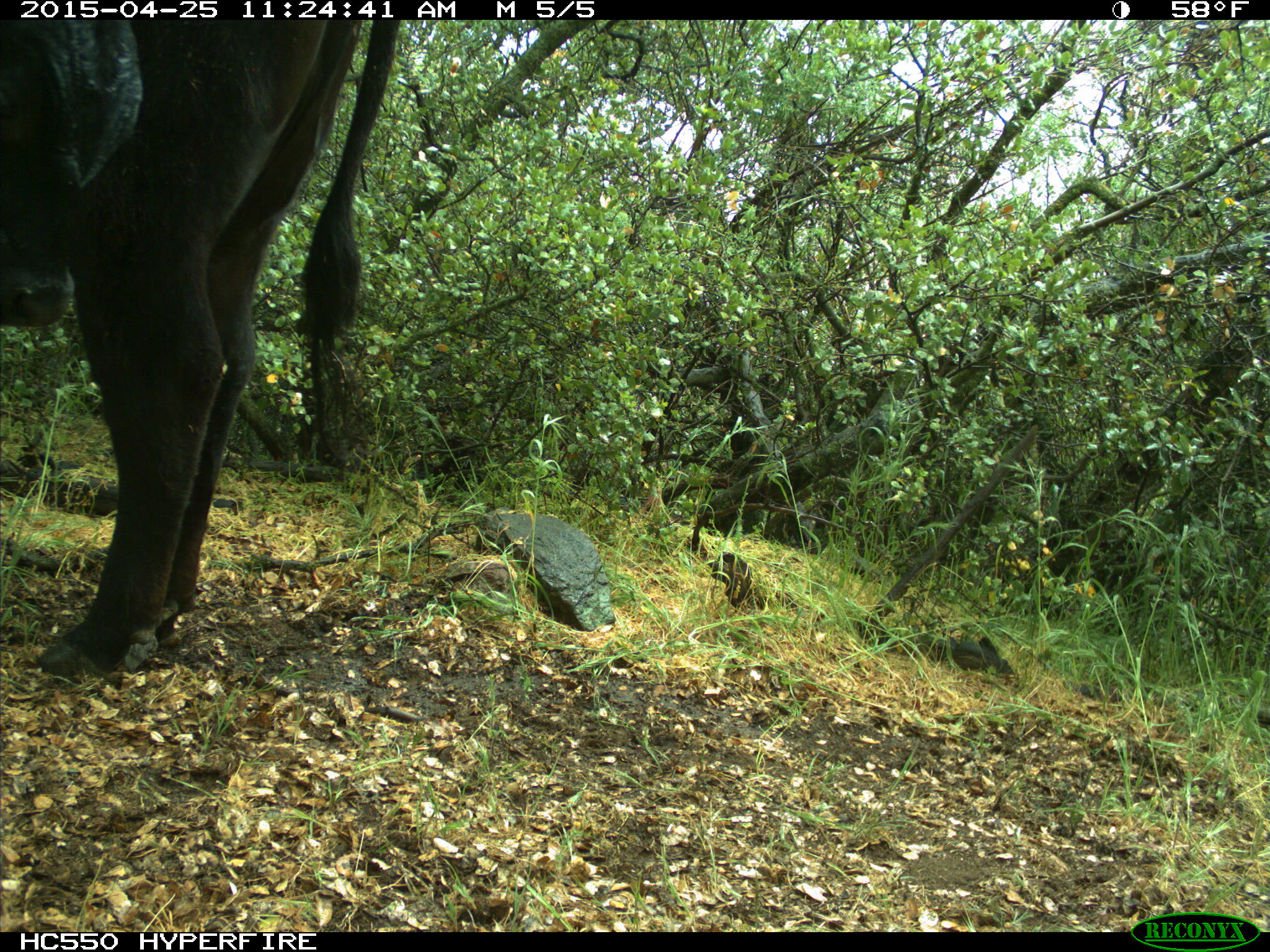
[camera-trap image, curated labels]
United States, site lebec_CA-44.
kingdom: Animalia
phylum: Chordata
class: Mammalia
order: Artiodactyla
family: Suidae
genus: Sus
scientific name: Sus scrofa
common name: wild boar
Sus scrofa (wild boar).